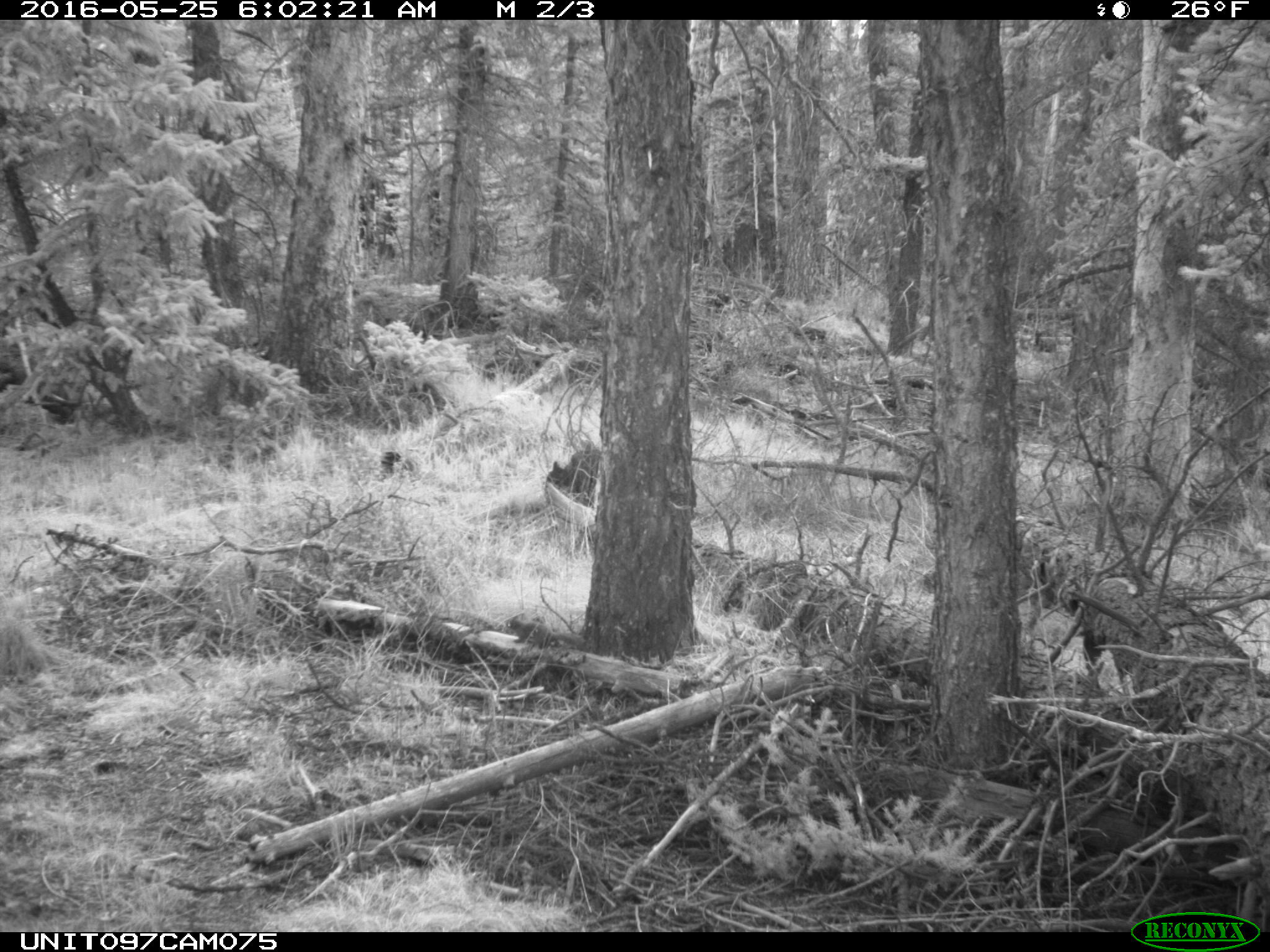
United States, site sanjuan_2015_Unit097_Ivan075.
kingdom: Animalia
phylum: Chordata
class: Mammalia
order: Rodentia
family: Sciuridae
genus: Tamiasciurus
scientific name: Tamiasciurus hudsonicus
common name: american red squirrel